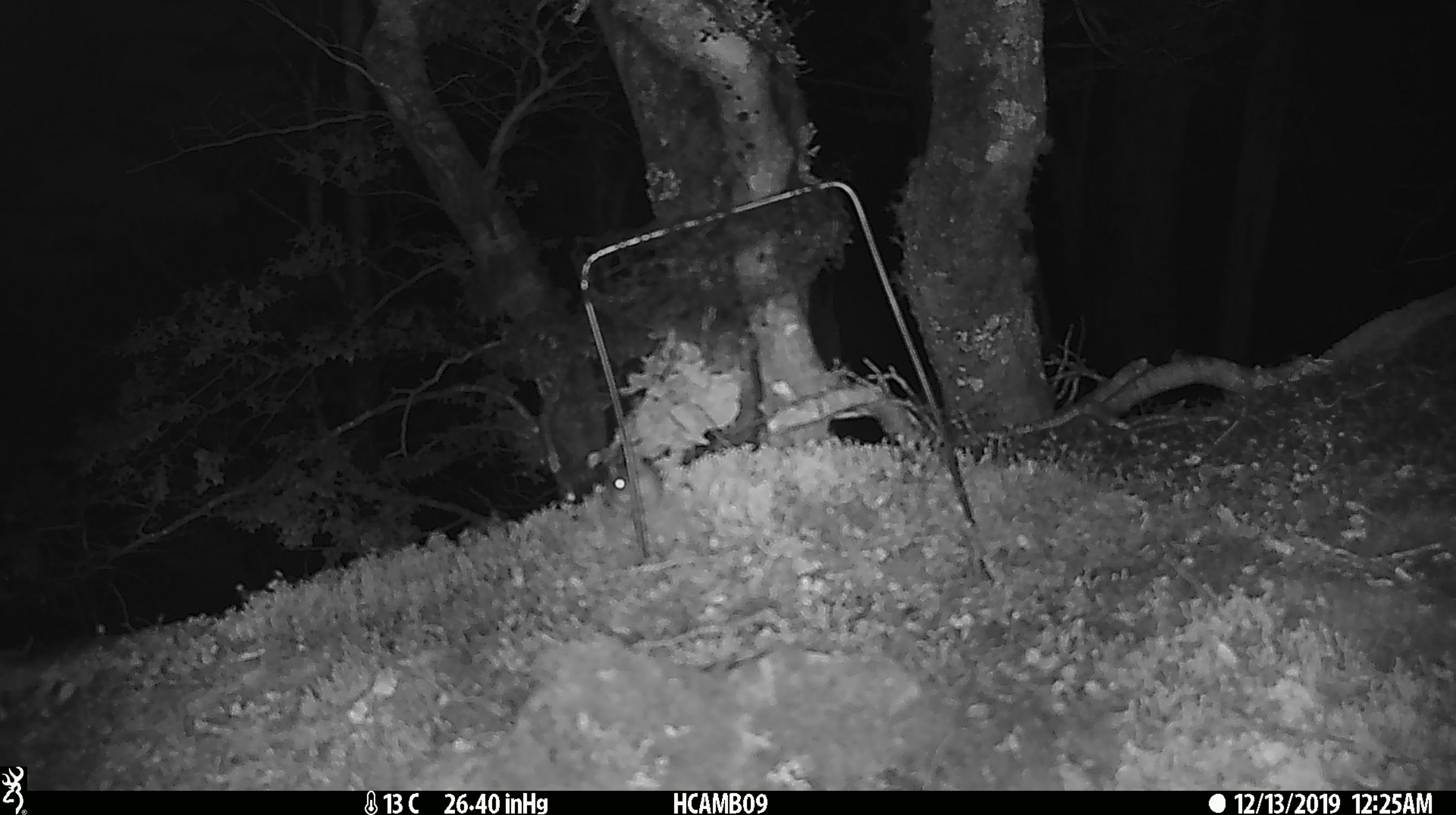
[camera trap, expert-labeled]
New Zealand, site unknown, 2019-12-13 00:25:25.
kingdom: Animalia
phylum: Chordata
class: Mammalia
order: Rodentia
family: Muridae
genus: Mus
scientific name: Mus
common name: mouse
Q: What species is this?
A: Mouse (Mus).